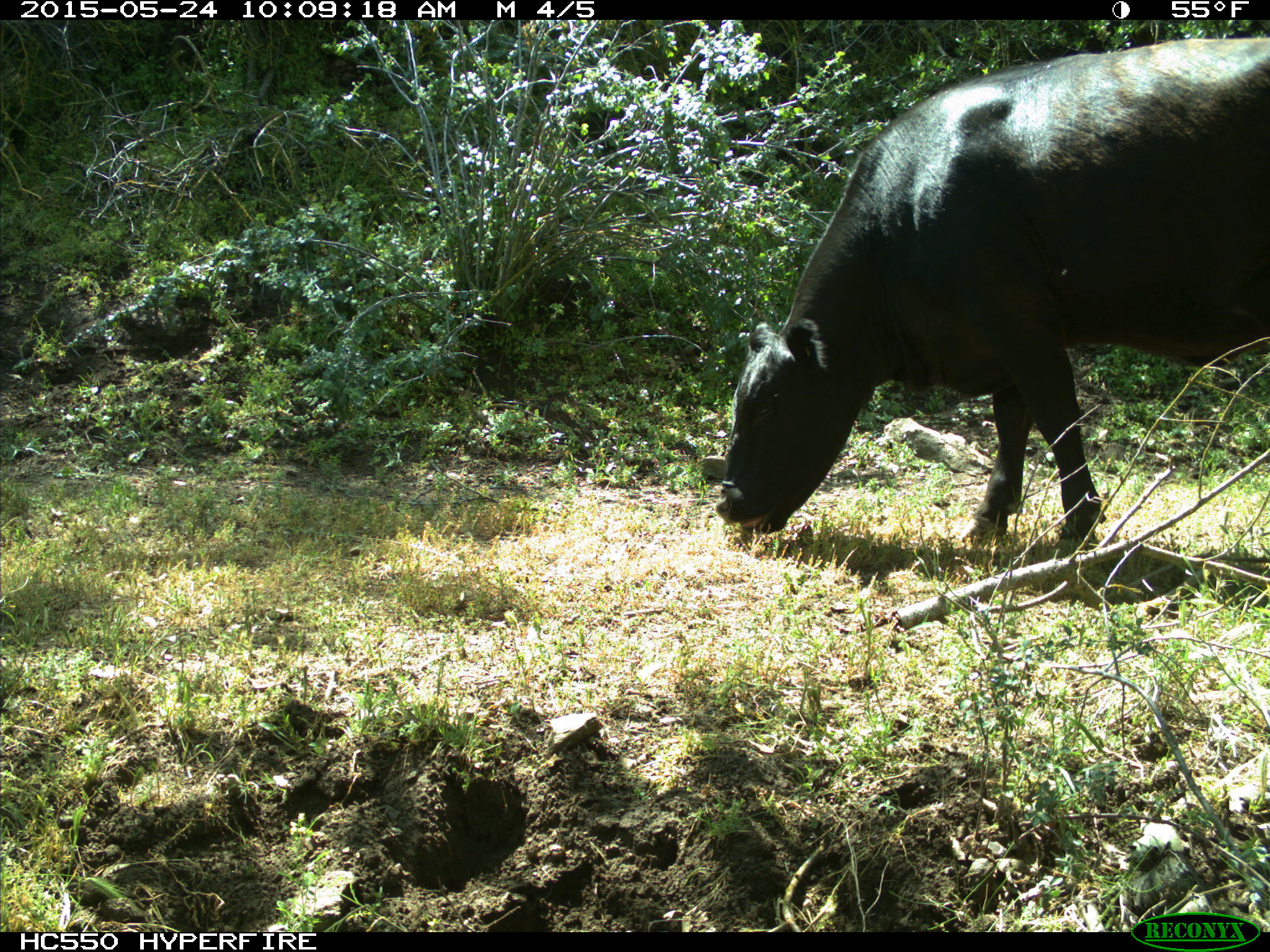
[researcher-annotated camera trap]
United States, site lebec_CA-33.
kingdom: Animalia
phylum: Chordata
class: Mammalia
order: Artiodactyla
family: Bovidae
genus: Bos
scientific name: Bos taurus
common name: domestic cow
Bos taurus (domestic cow).